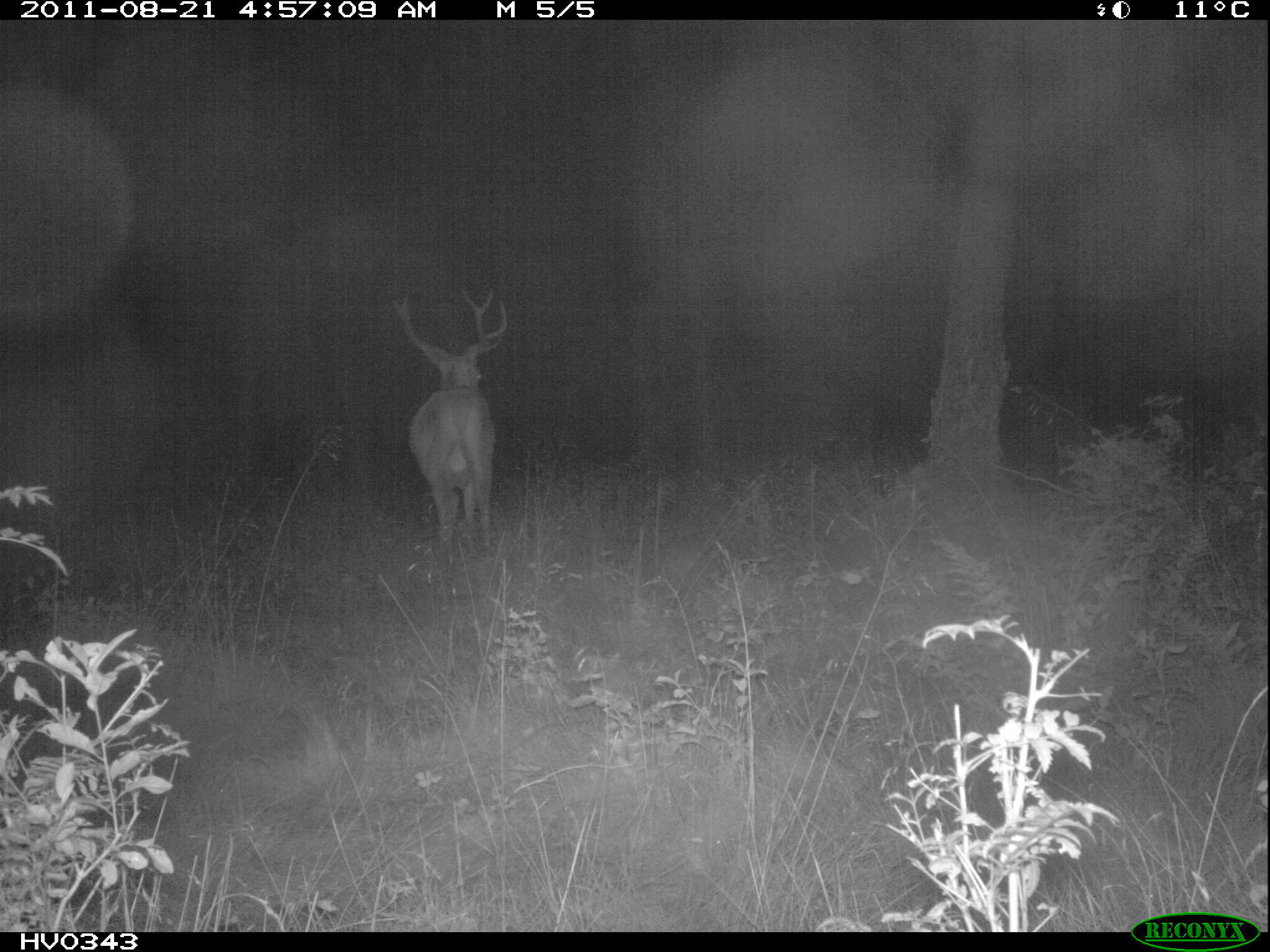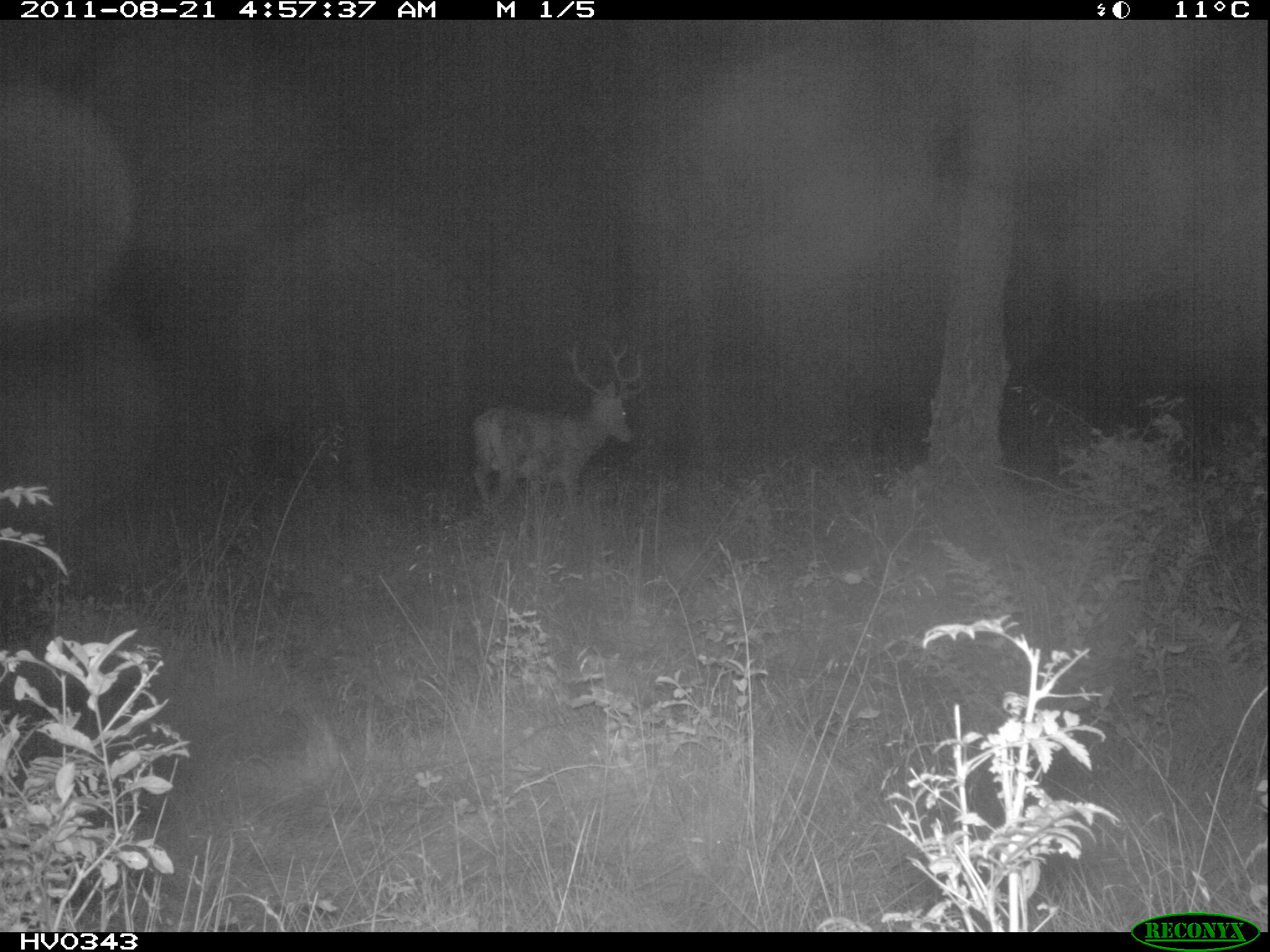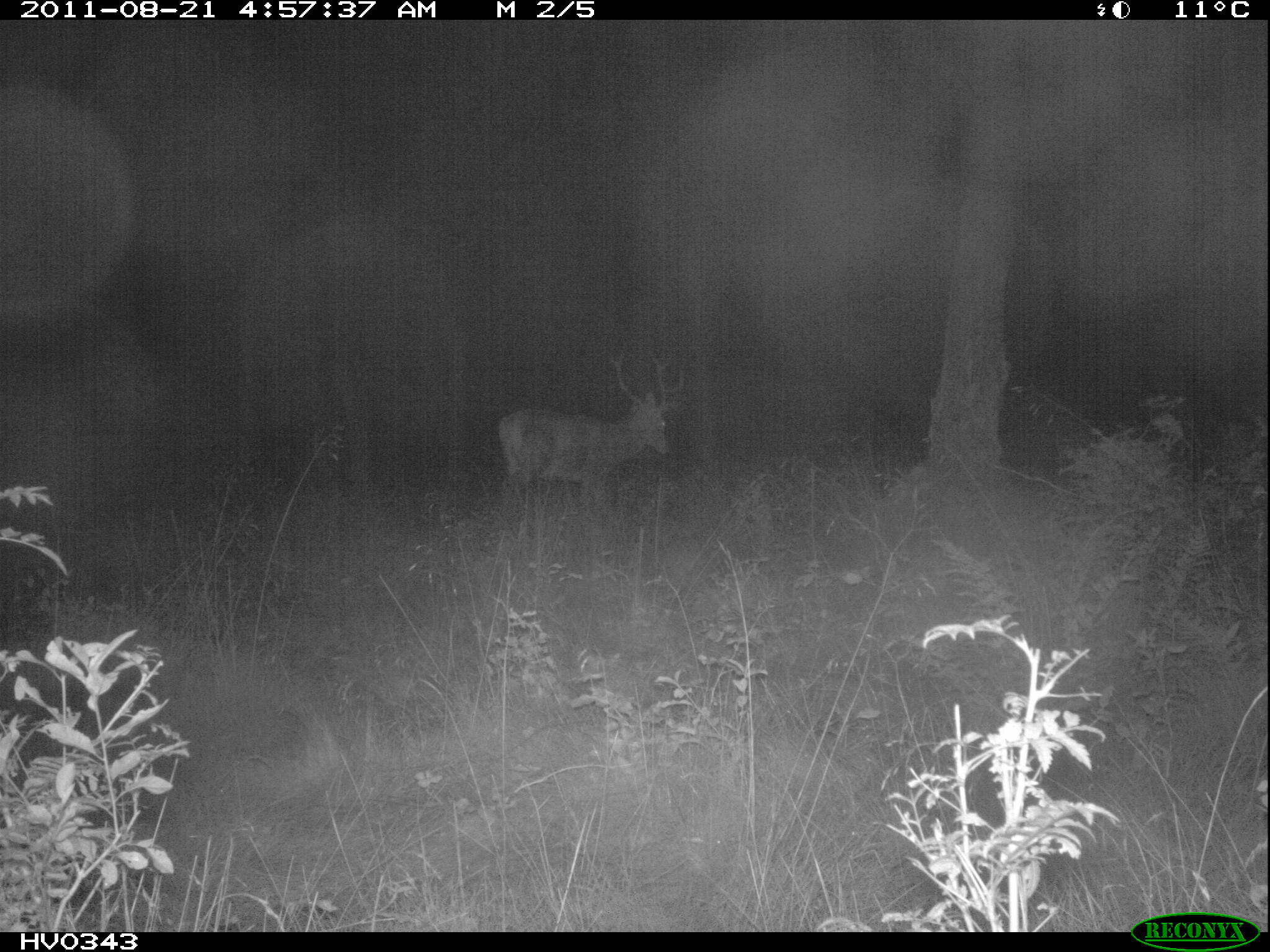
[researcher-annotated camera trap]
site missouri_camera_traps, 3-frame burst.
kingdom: Animalia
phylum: Chordata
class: Mammalia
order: Artiodactyla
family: Cervidae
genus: Cervus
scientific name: Cervus elaphus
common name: red deer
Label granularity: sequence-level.